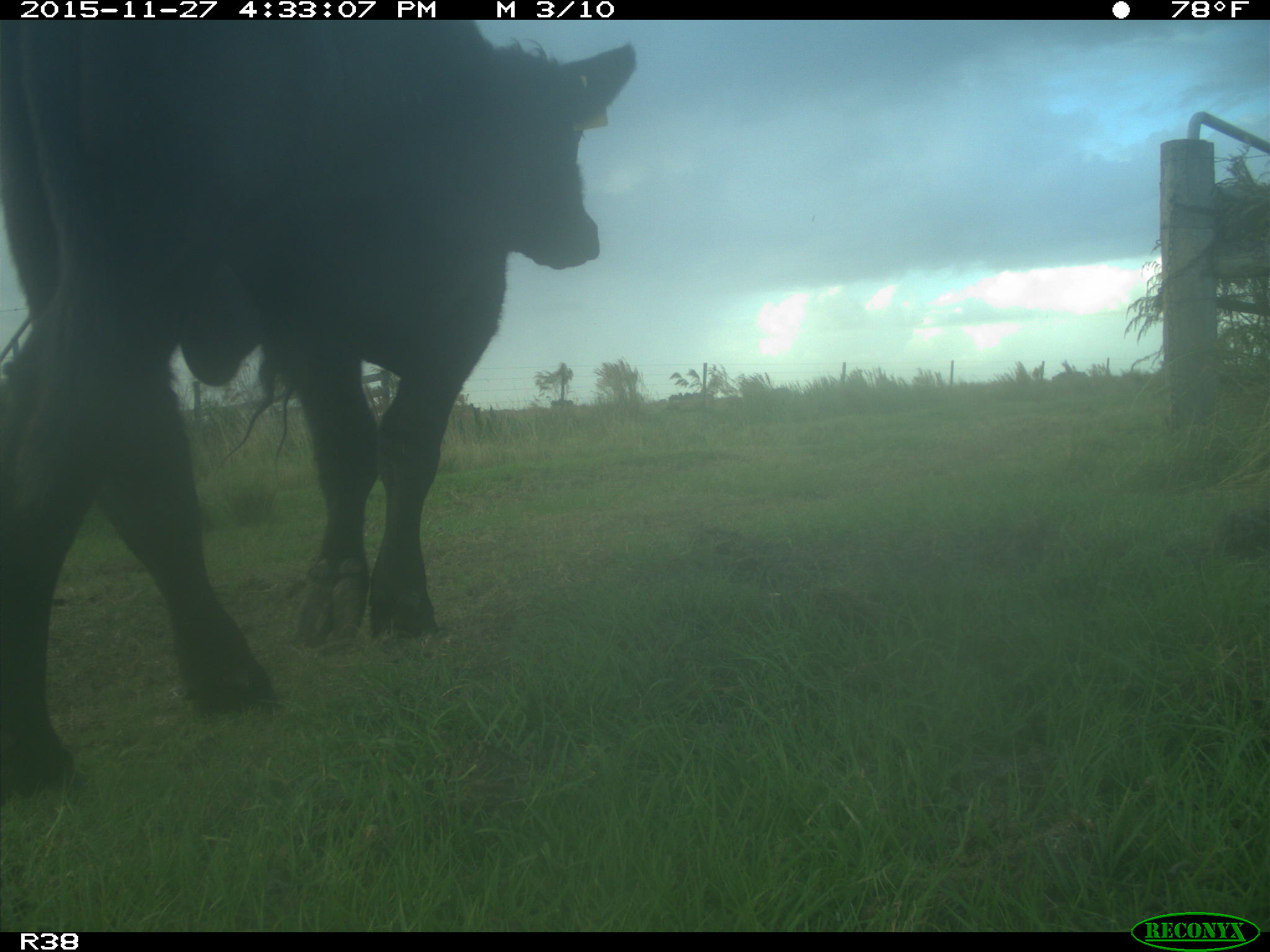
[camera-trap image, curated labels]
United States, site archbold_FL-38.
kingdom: Animalia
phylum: Chordata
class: Mammalia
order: Artiodactyla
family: Bovidae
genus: Bos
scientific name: Bos taurus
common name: domestic cow